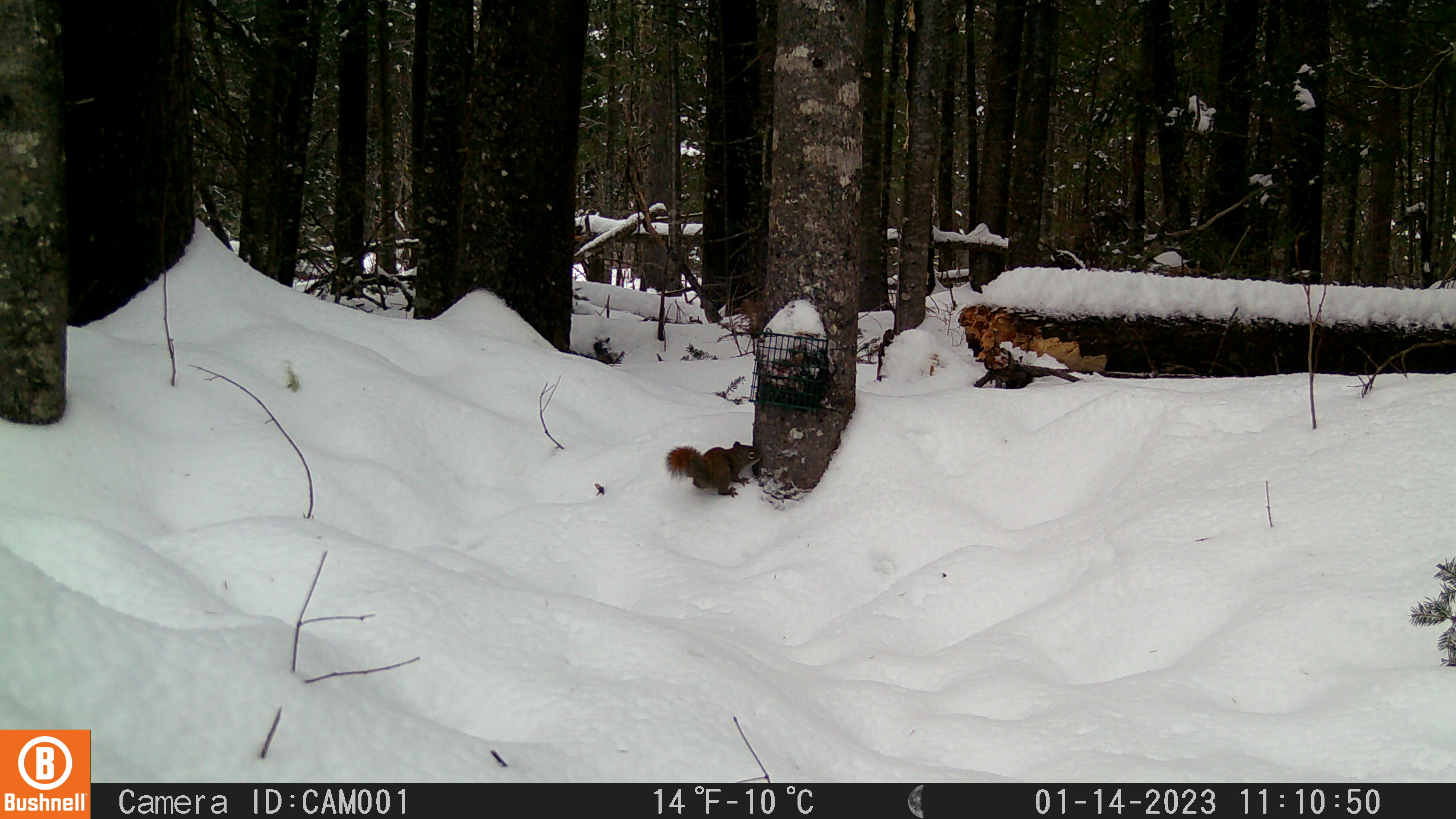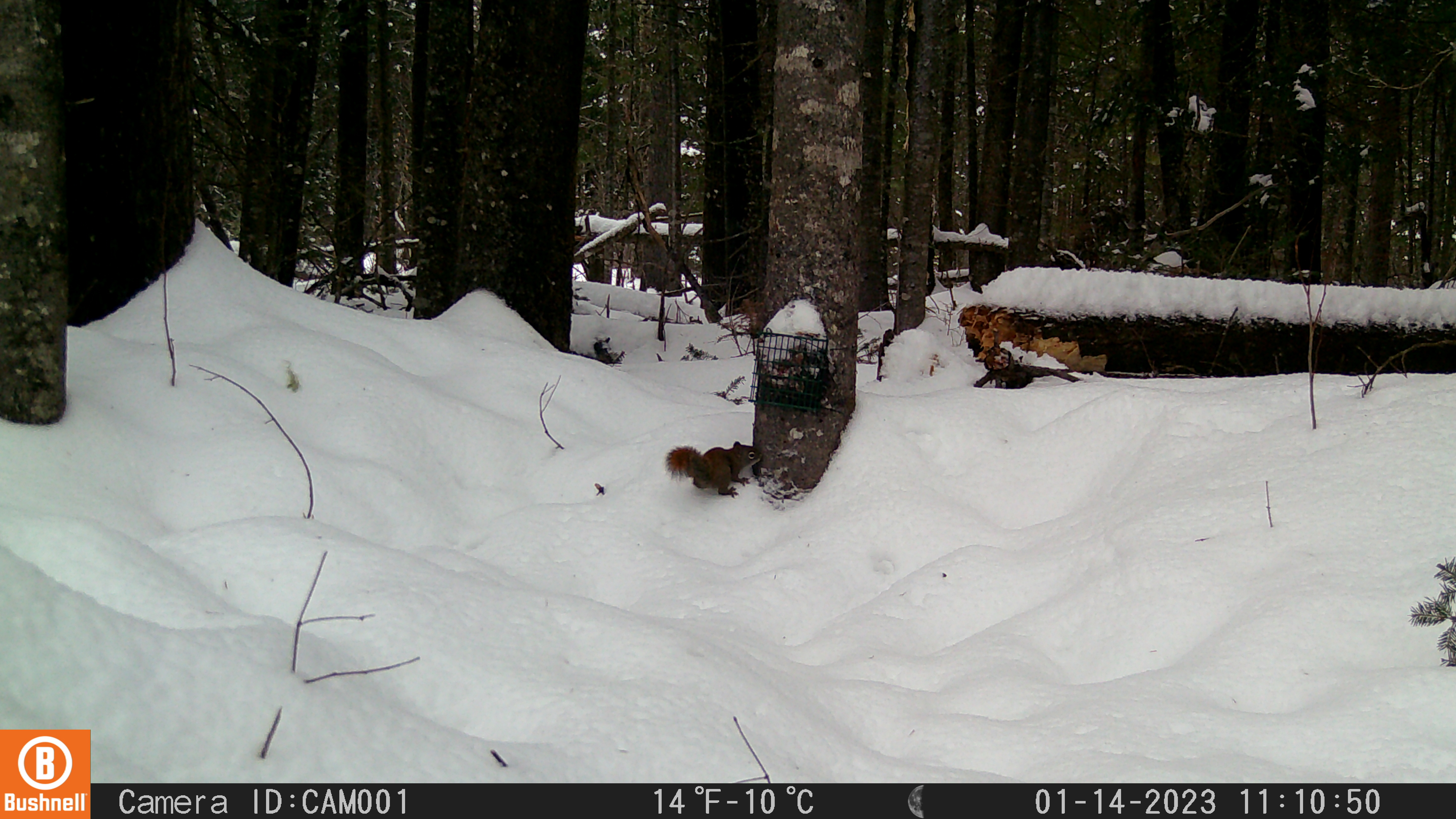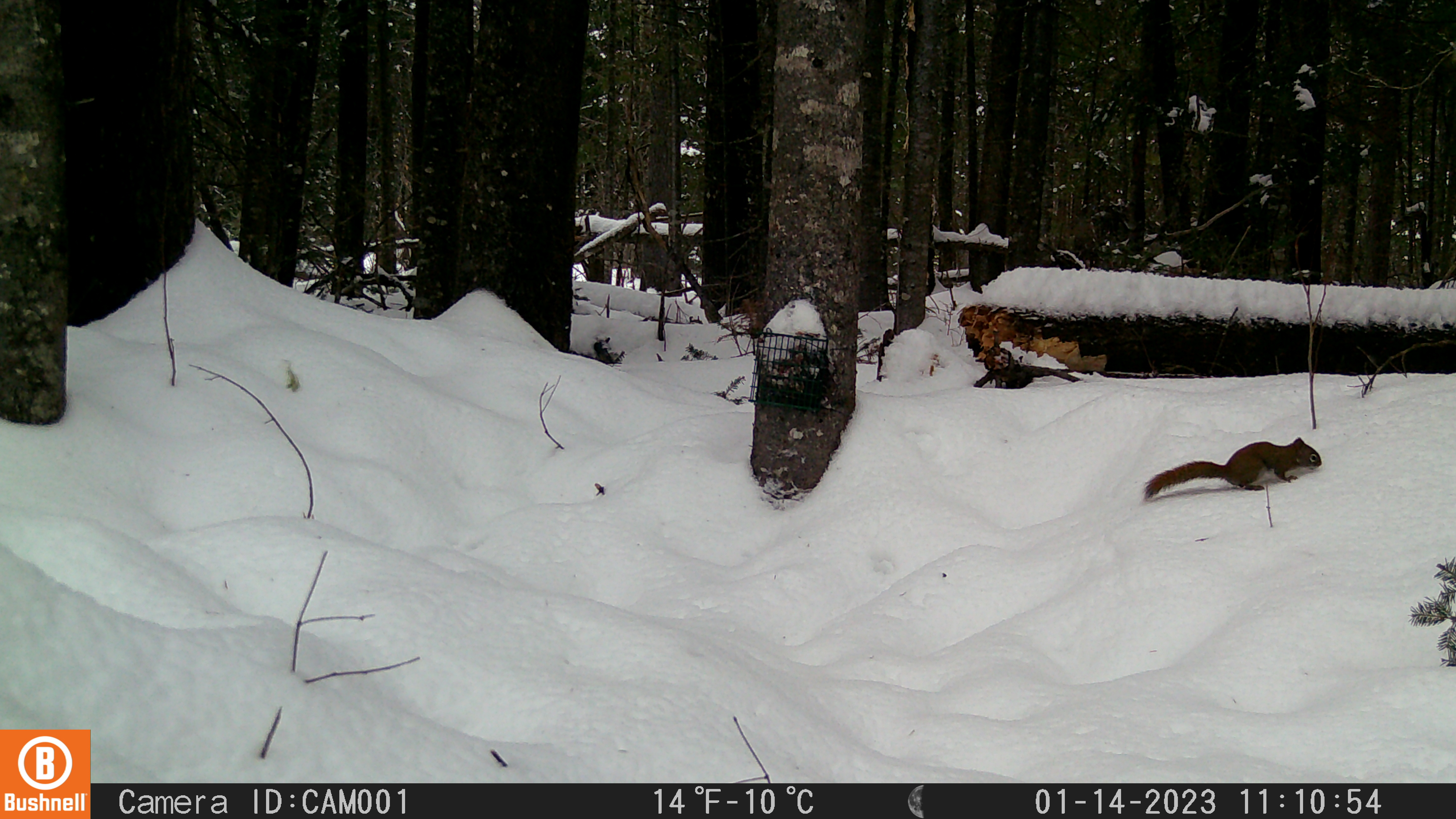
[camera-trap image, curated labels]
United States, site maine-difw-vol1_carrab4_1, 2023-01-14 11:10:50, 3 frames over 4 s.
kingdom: Animalia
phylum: Chordata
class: Mammalia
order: Rodentia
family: Sciuridae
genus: Tamiasciurus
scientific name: Tamiasciurus hudsonicus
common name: red squirrel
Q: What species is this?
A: Red squirrel (Tamiasciurus hudsonicus).